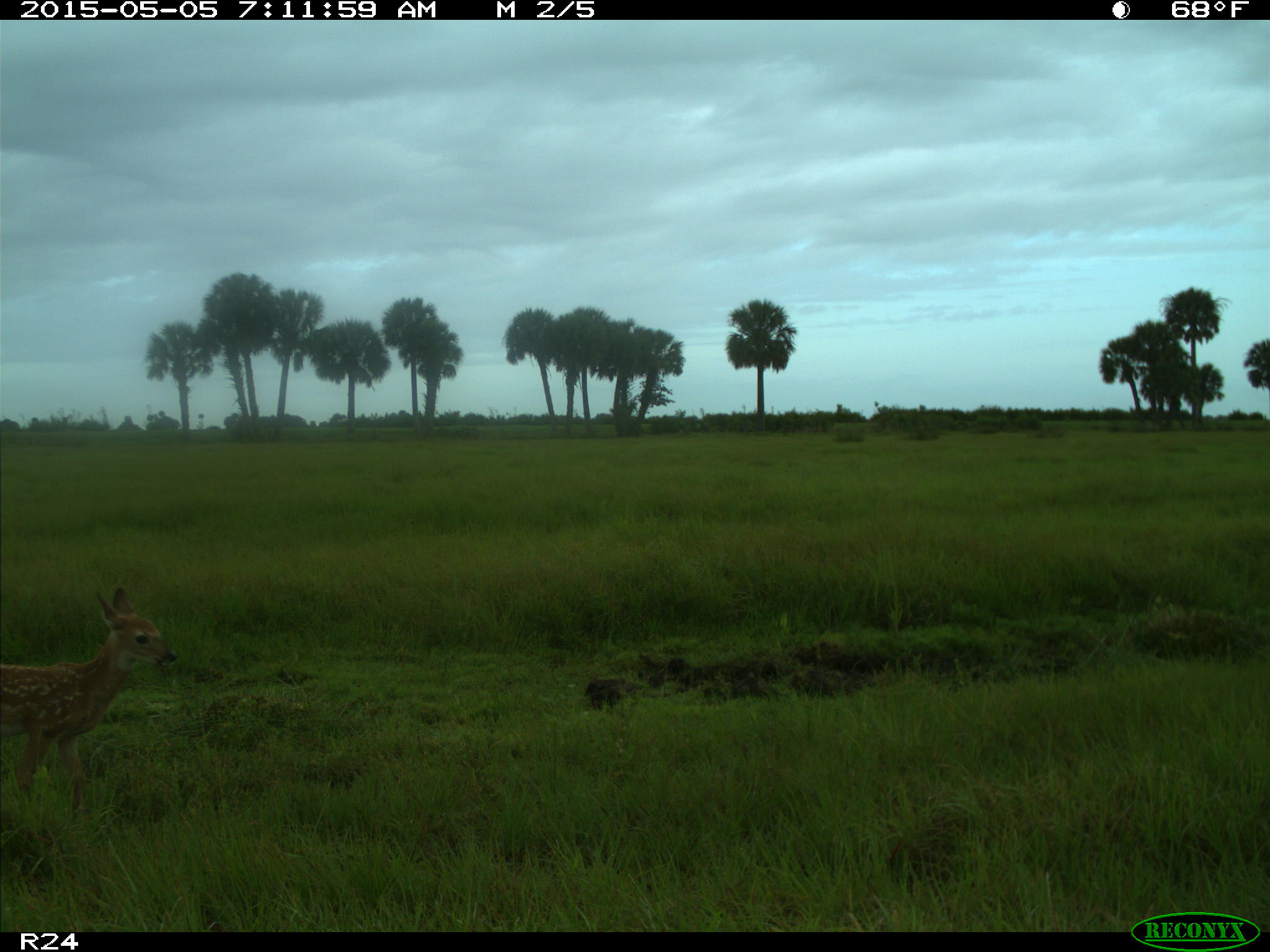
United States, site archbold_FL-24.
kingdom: Animalia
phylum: Chordata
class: Mammalia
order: Artiodactyla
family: Bovidae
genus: Bos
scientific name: Bos taurus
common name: domestic cow